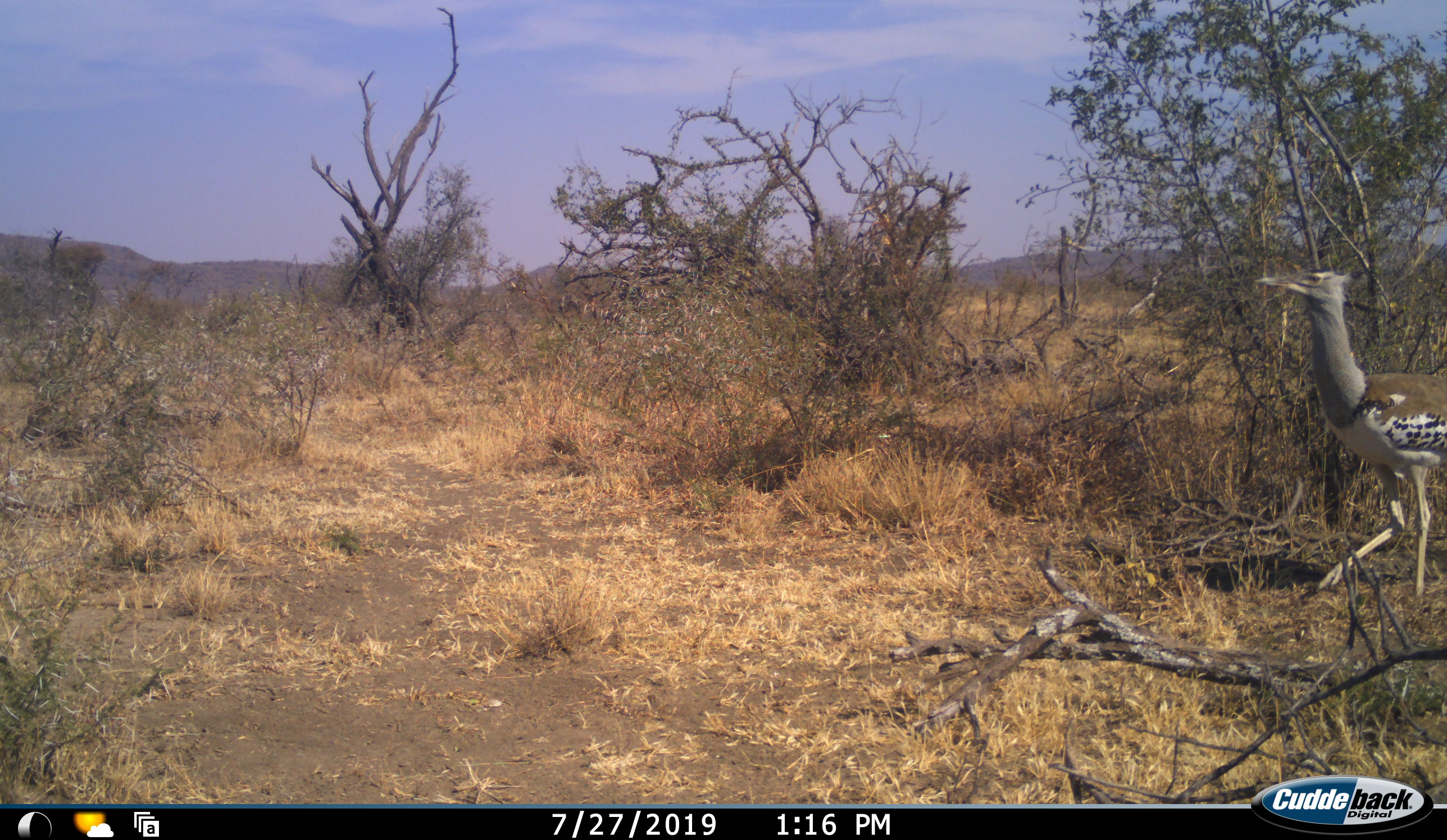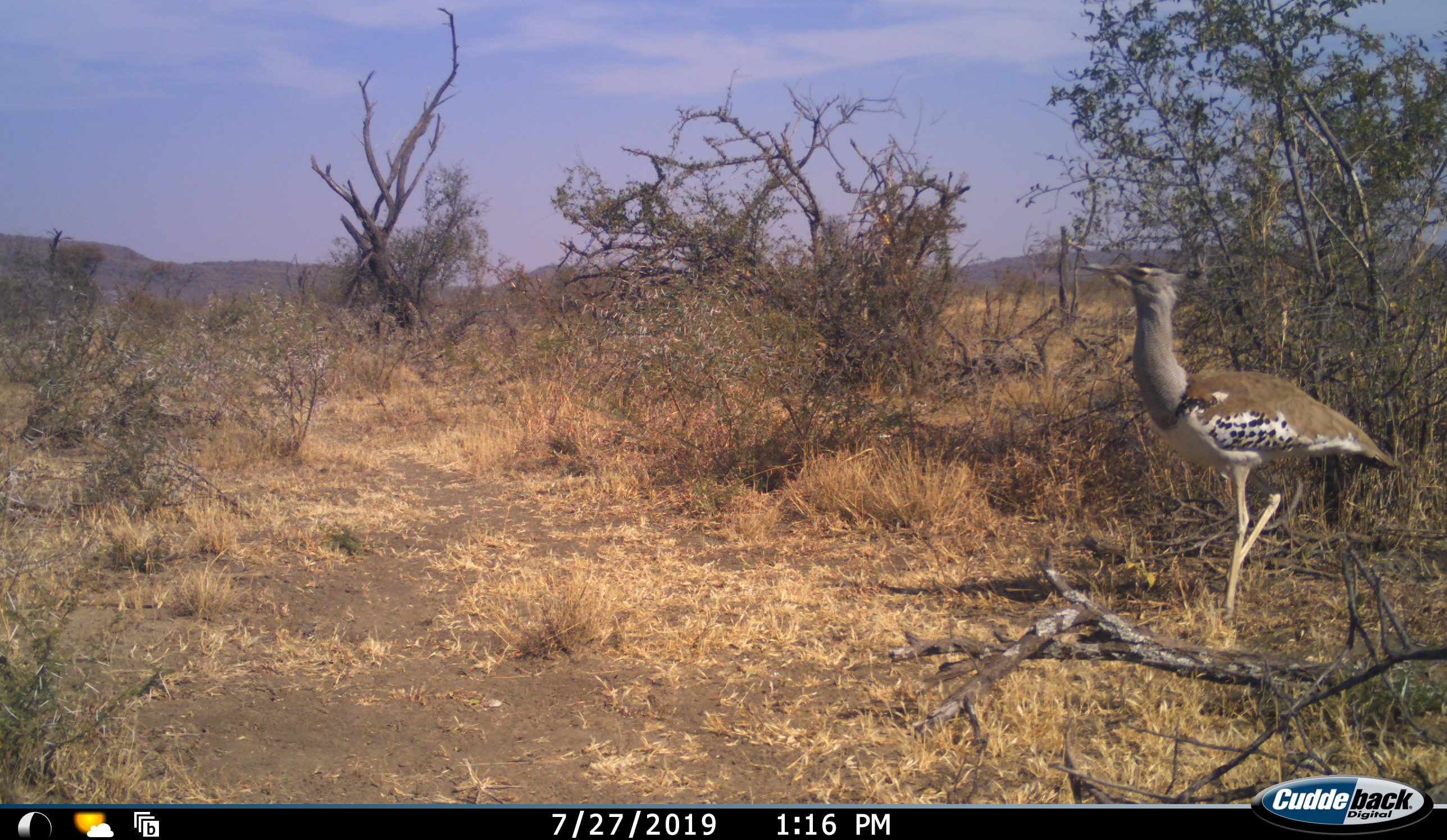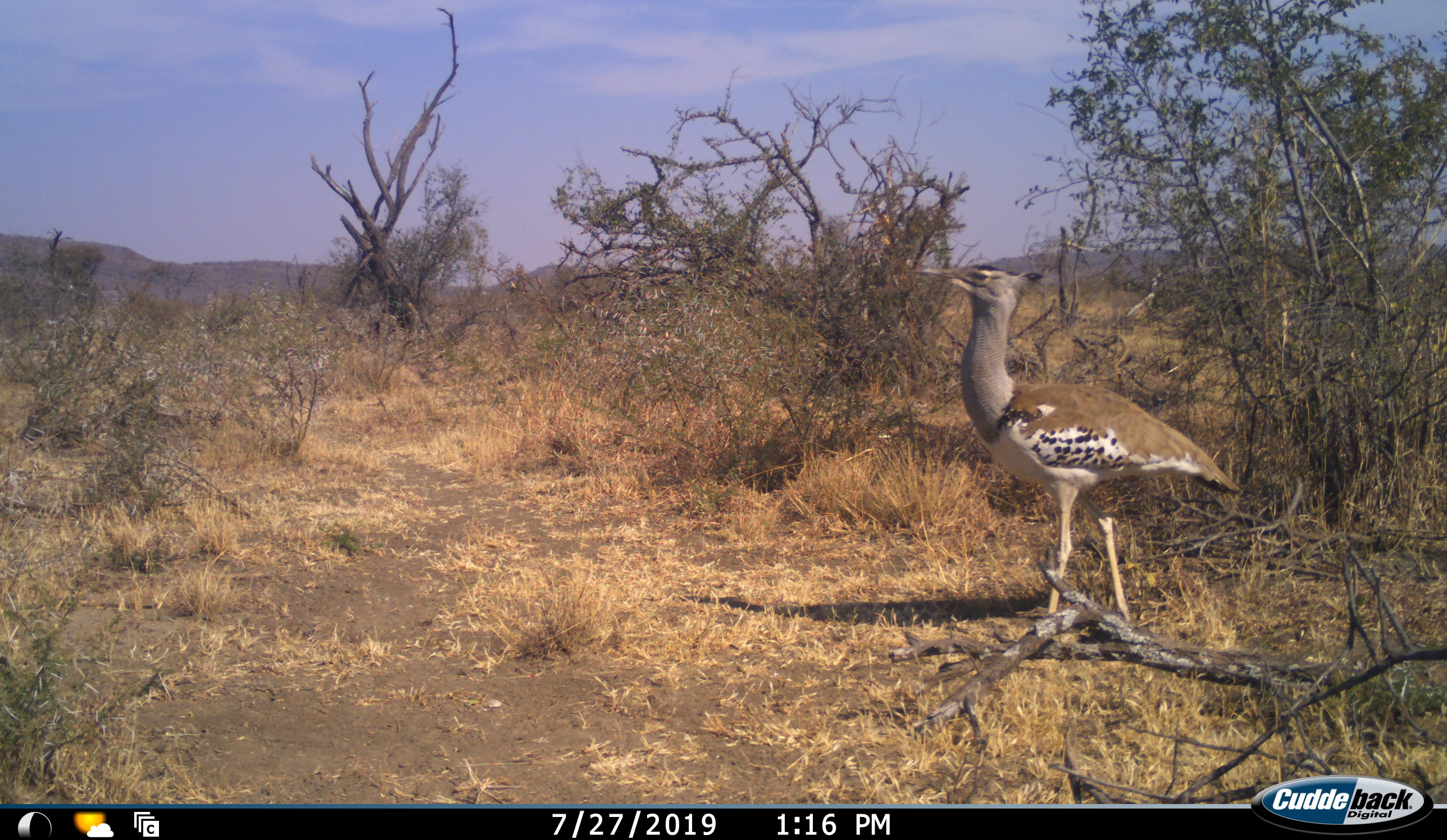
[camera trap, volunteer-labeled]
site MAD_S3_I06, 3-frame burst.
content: unidentified animal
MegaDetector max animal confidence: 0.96